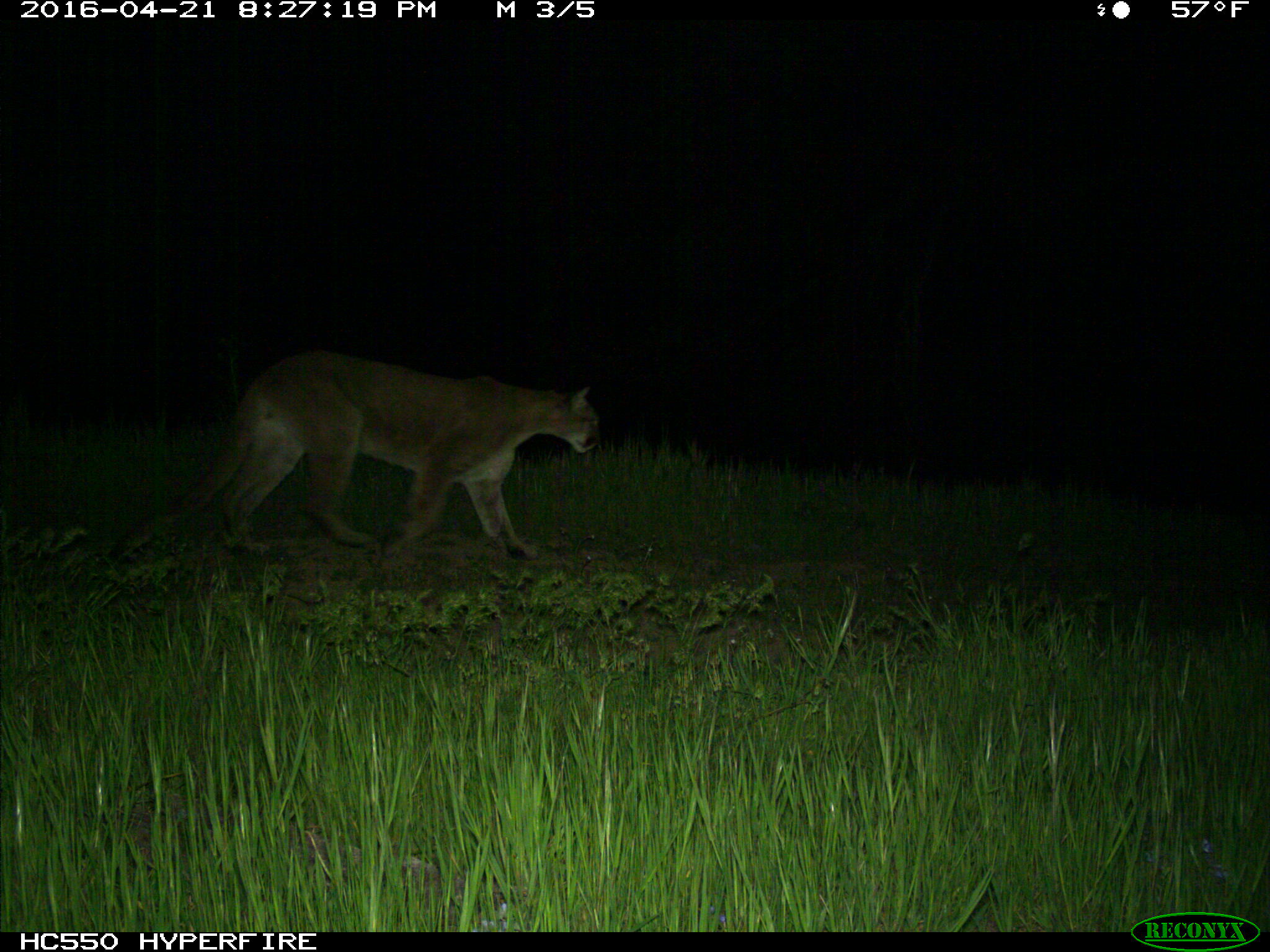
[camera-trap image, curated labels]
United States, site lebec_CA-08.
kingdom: Animalia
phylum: Chordata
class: Mammalia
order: Carnivora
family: Felidae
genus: Puma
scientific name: Puma concolor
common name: mountain lion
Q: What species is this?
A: Puma concolor (mountain lion).